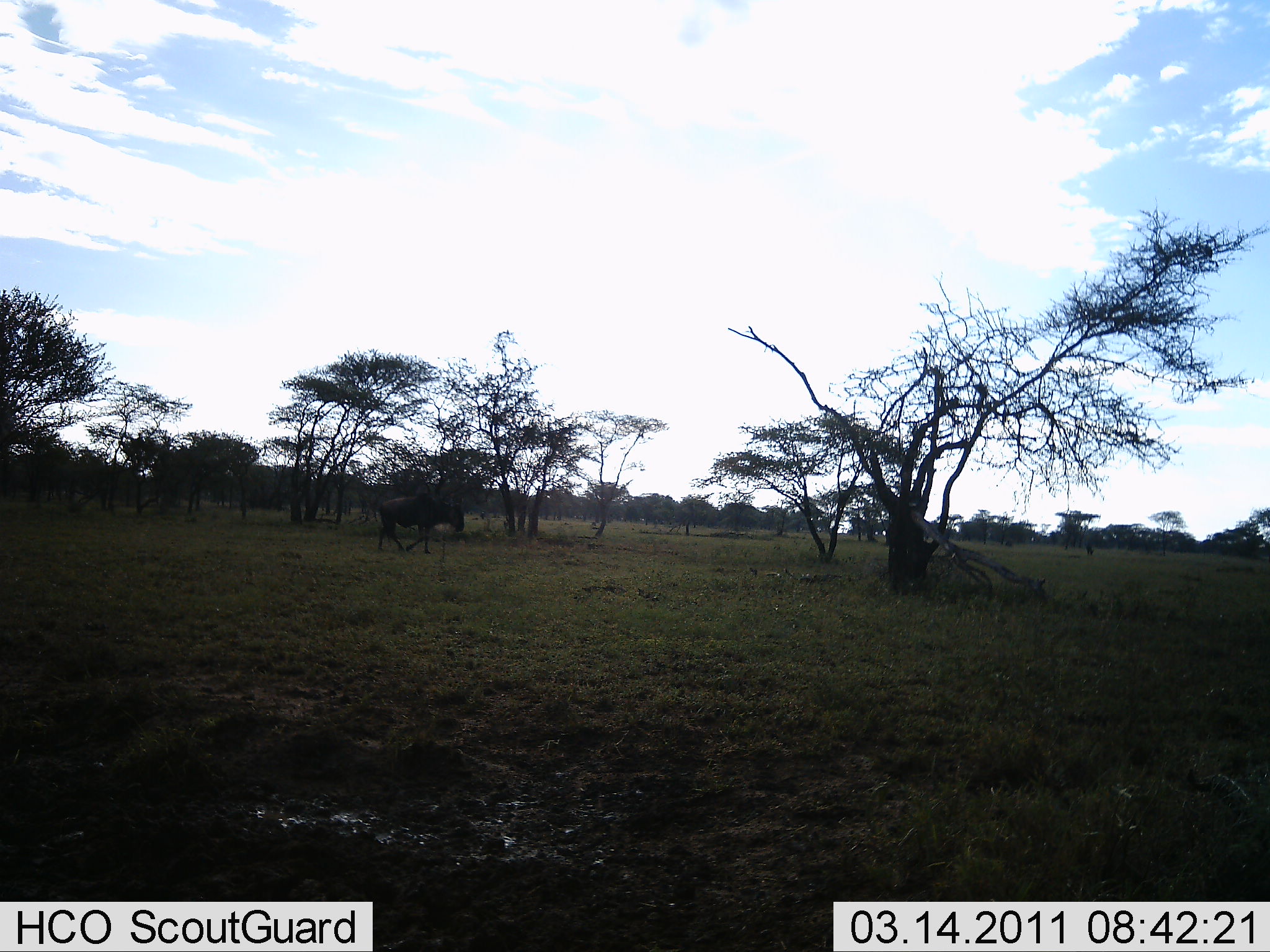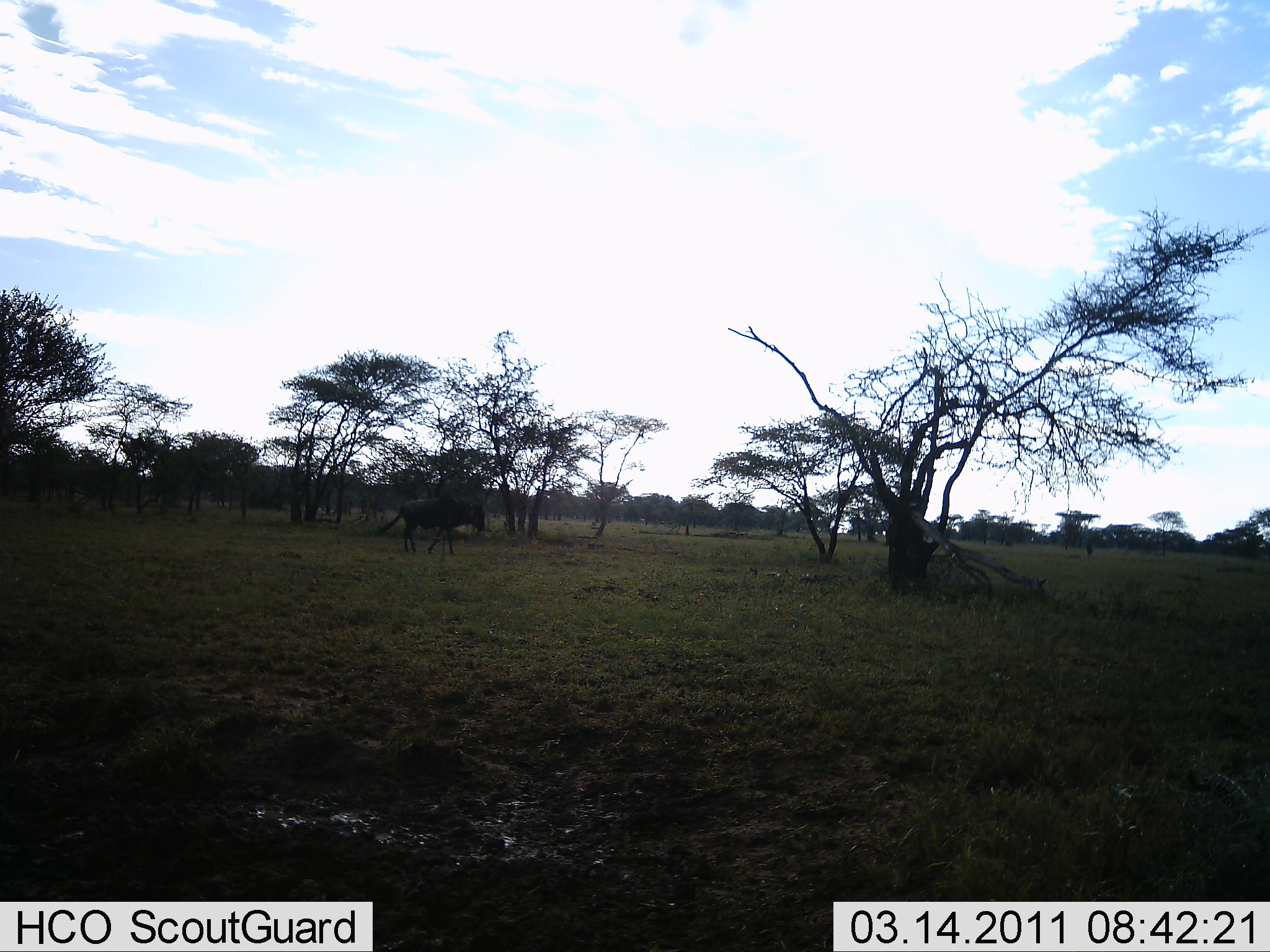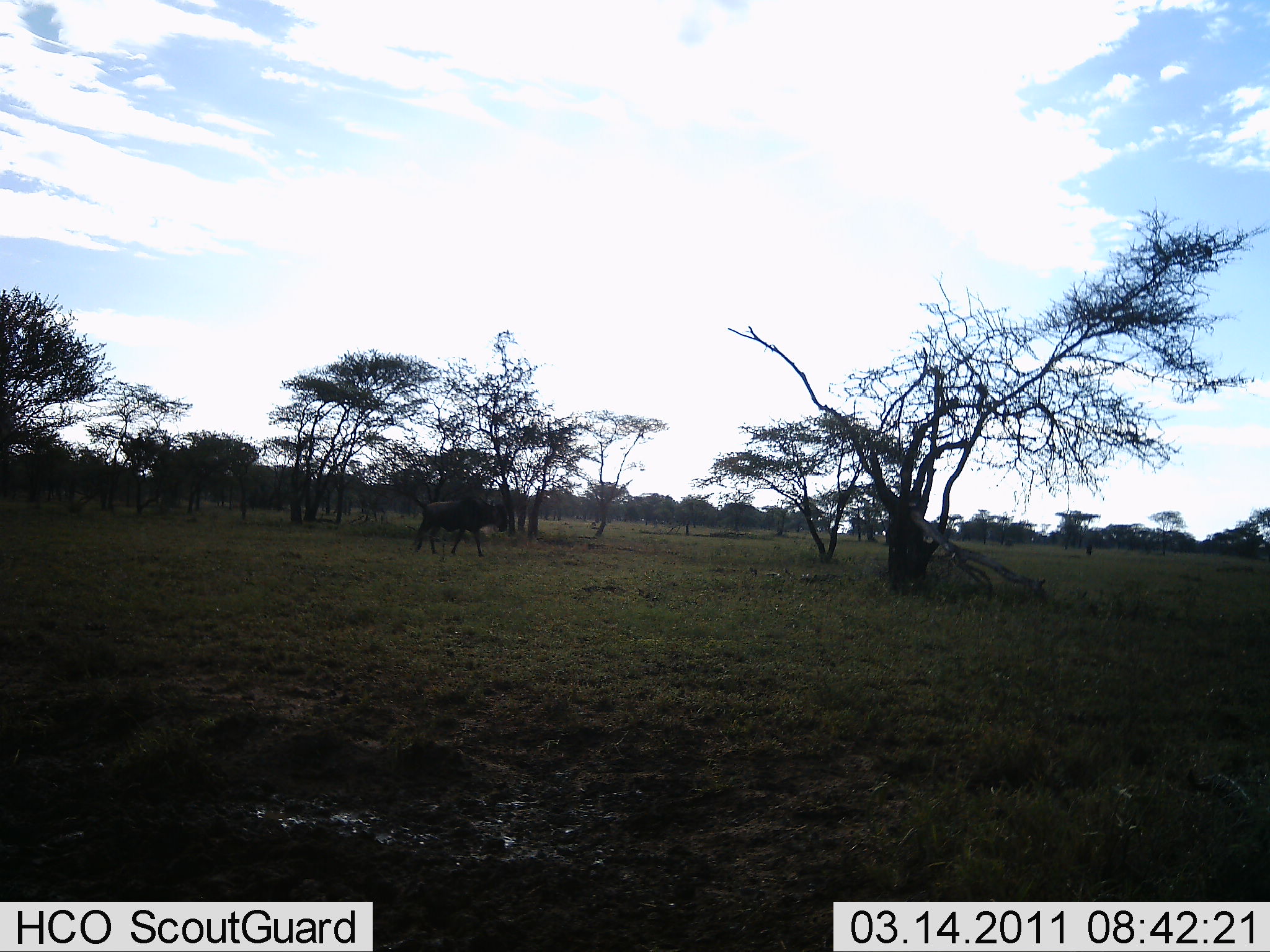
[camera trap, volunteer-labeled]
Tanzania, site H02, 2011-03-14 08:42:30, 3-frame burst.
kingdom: Animalia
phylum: Chordata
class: Mammalia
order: Artiodactyla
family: Bovidae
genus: Connochaetes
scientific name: Connochaetes taurinus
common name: blue wildebeest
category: wildebeest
Wildebeest (blue wildebeest) (Connochaetes taurinus), count 1. Behavior (volunteer vote fractions): standing 10%, resting 0%, moving 90%, interacting 0%. Young present (vote fraction): 0%. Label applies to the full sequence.